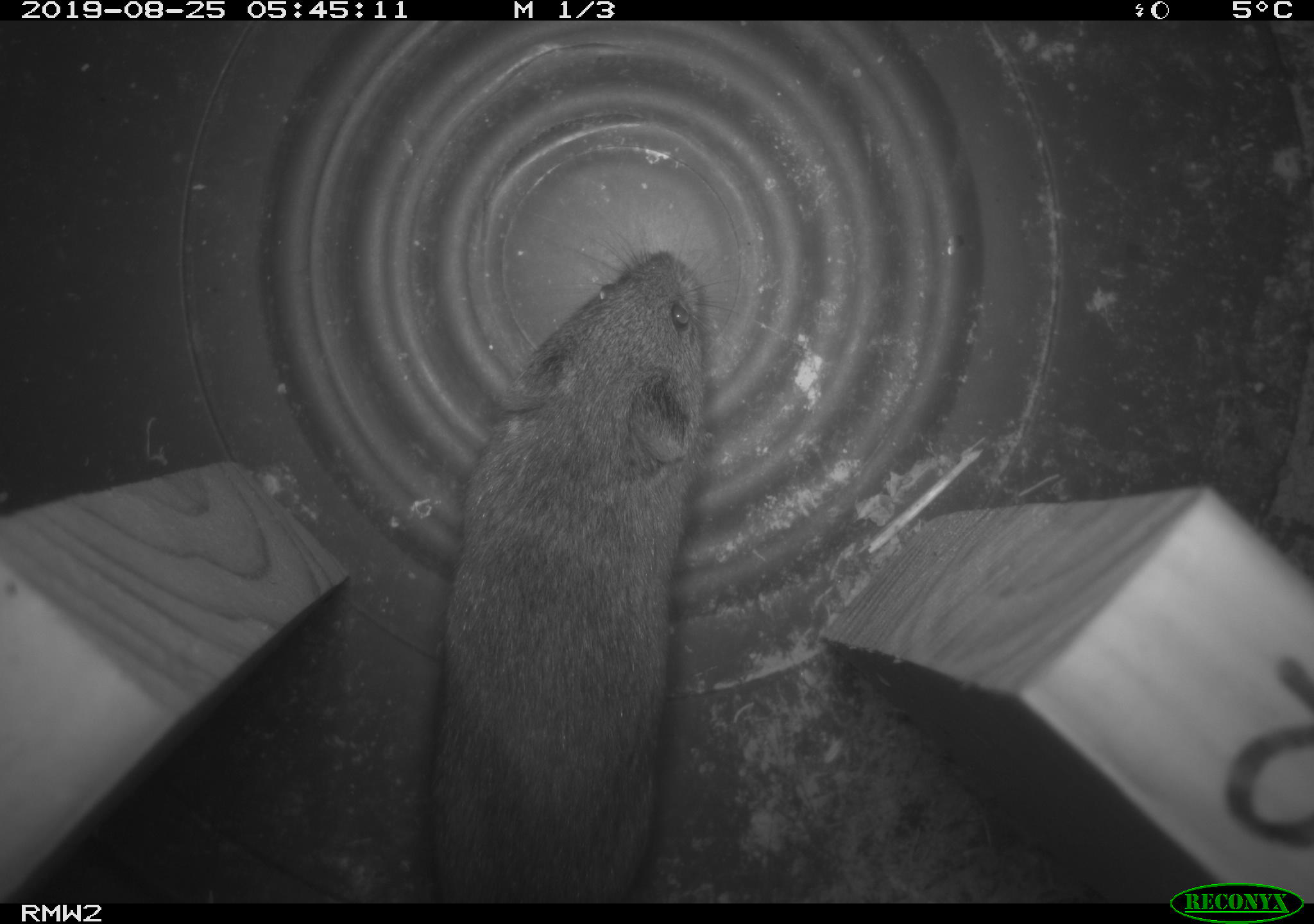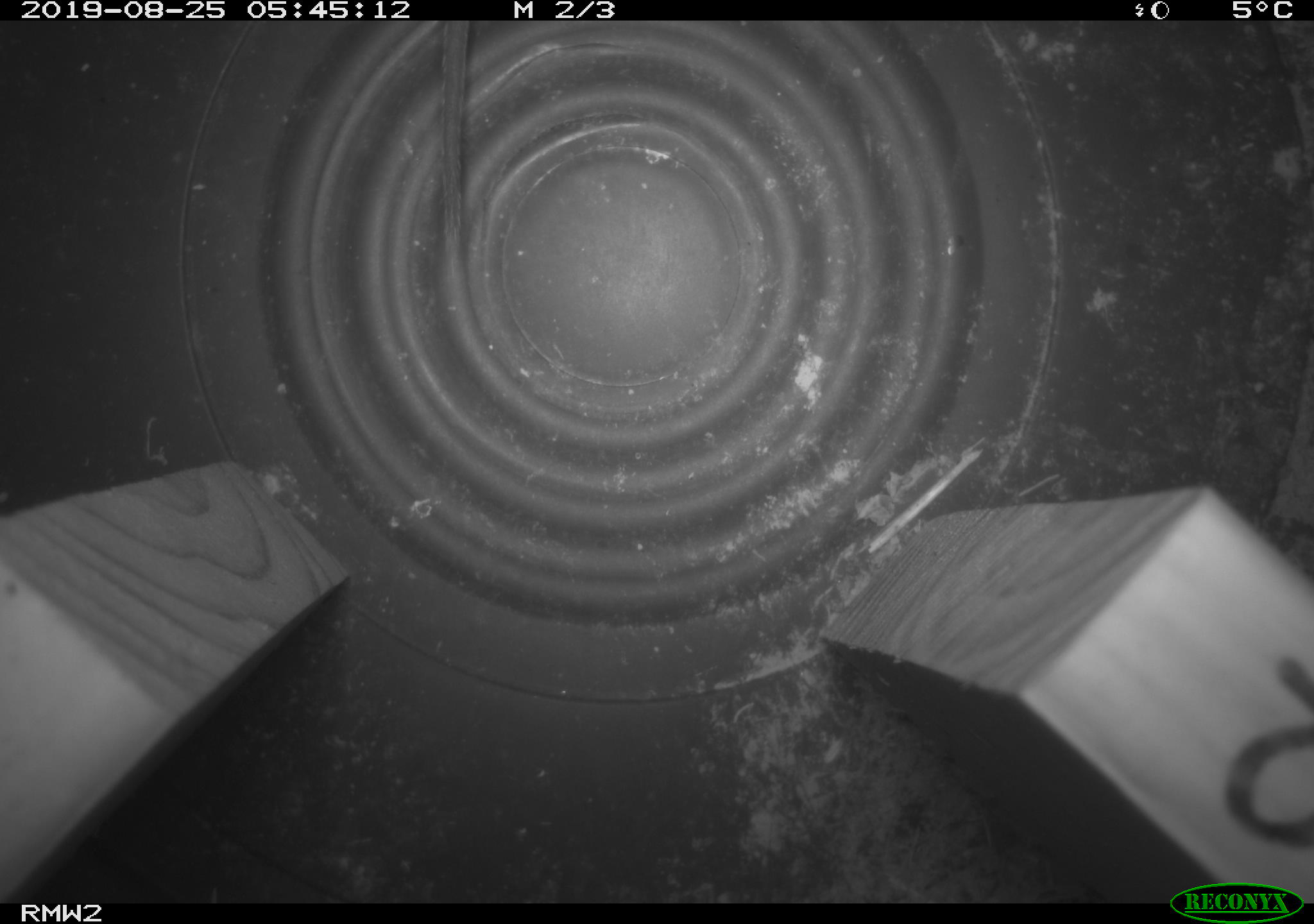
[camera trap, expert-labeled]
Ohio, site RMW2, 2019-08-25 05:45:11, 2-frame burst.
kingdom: Animalia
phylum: Chordata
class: Mammalia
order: Rodentia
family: Cricetidae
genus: Microtus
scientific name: Microtus pennsylvanicus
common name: meadow vole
Meadow vole (Microtus pennsylvanicus).